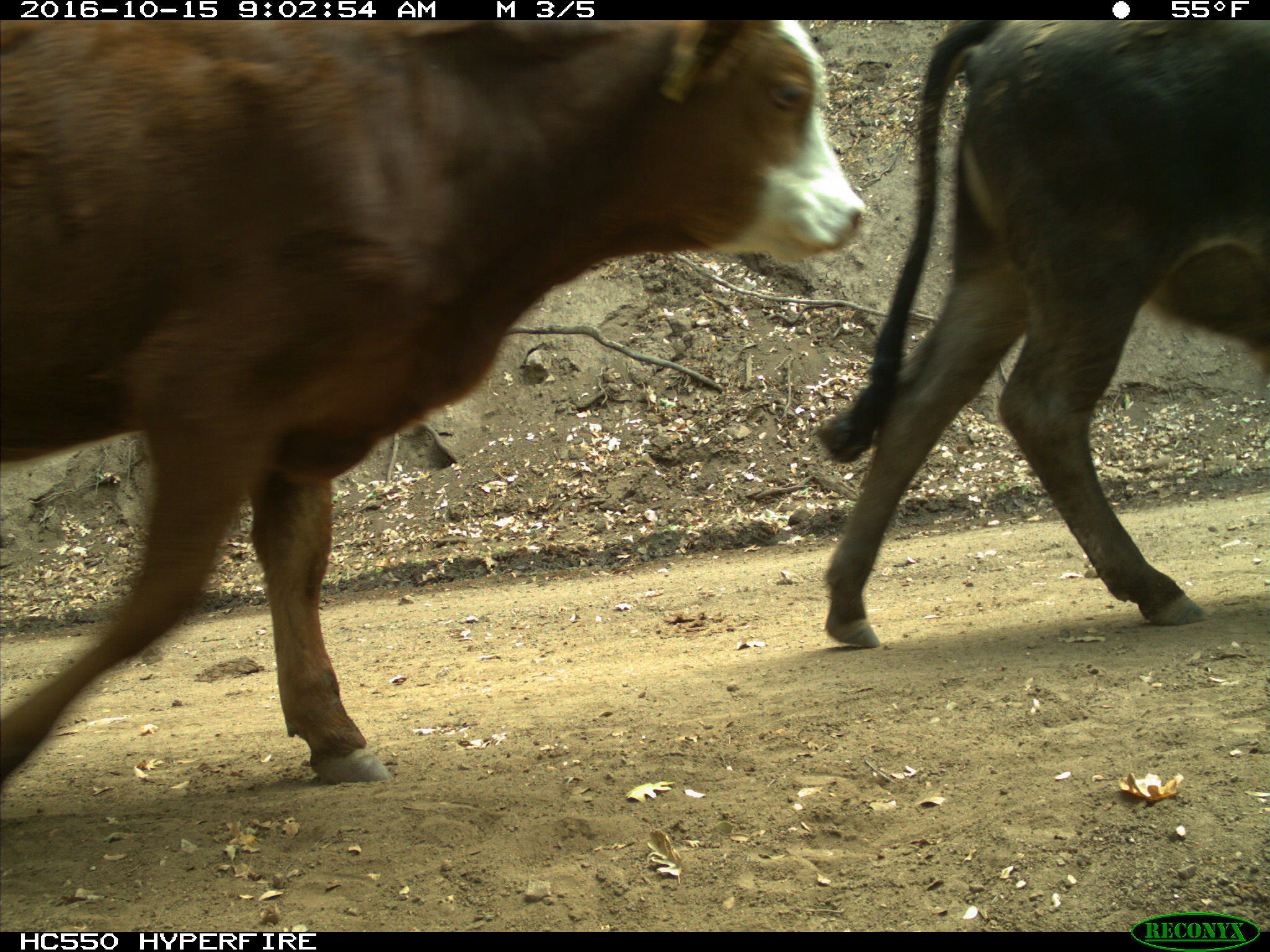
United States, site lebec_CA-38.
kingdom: Animalia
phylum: Chordata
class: Mammalia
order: Artiodactyla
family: Bovidae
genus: Bos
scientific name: Bos taurus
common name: domestic cow